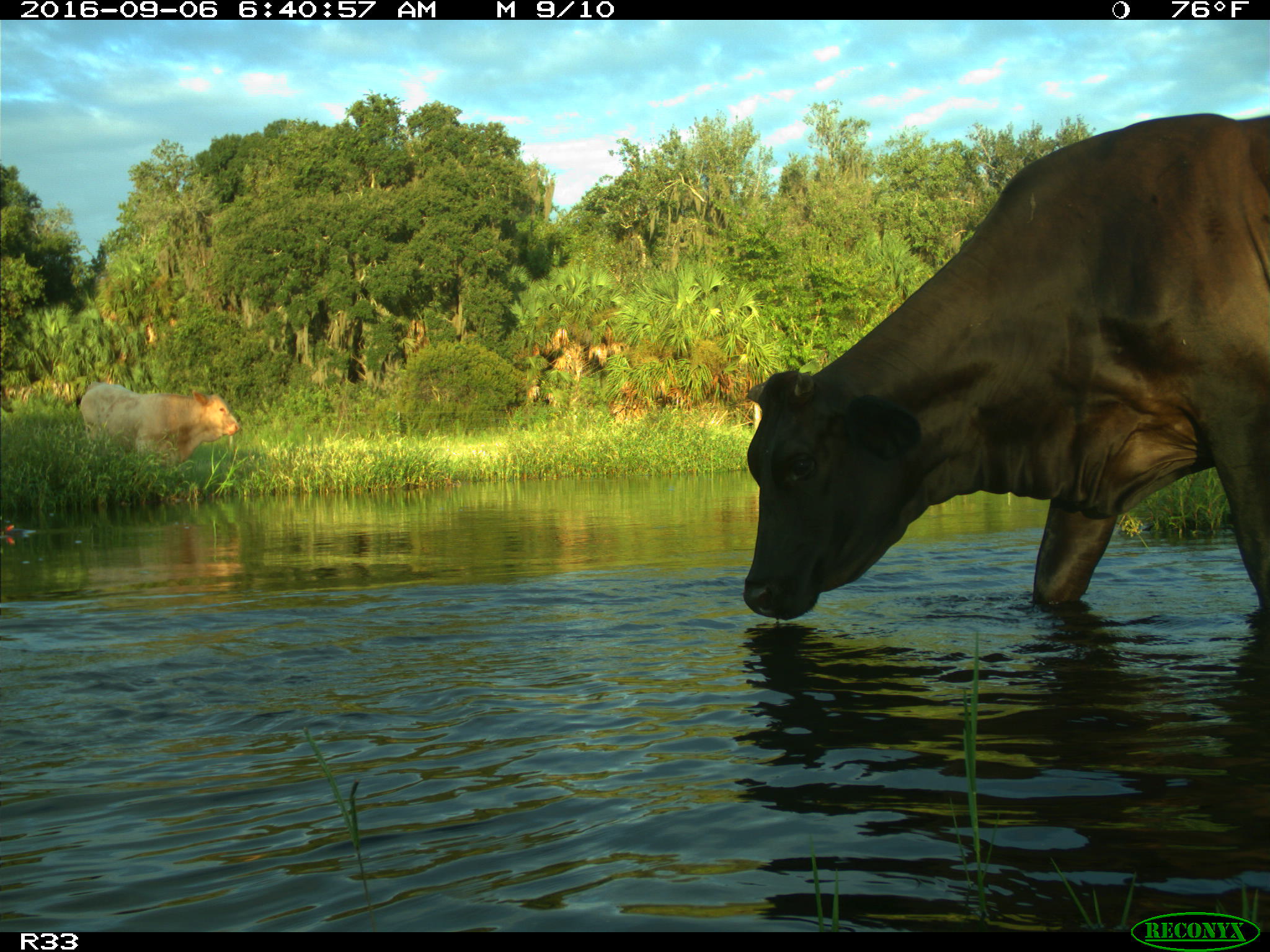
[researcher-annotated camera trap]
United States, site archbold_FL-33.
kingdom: Animalia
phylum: Chordata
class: Mammalia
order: Artiodactyla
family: Bovidae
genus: Bos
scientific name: Bos taurus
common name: domestic cow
Bos taurus (domestic cow).